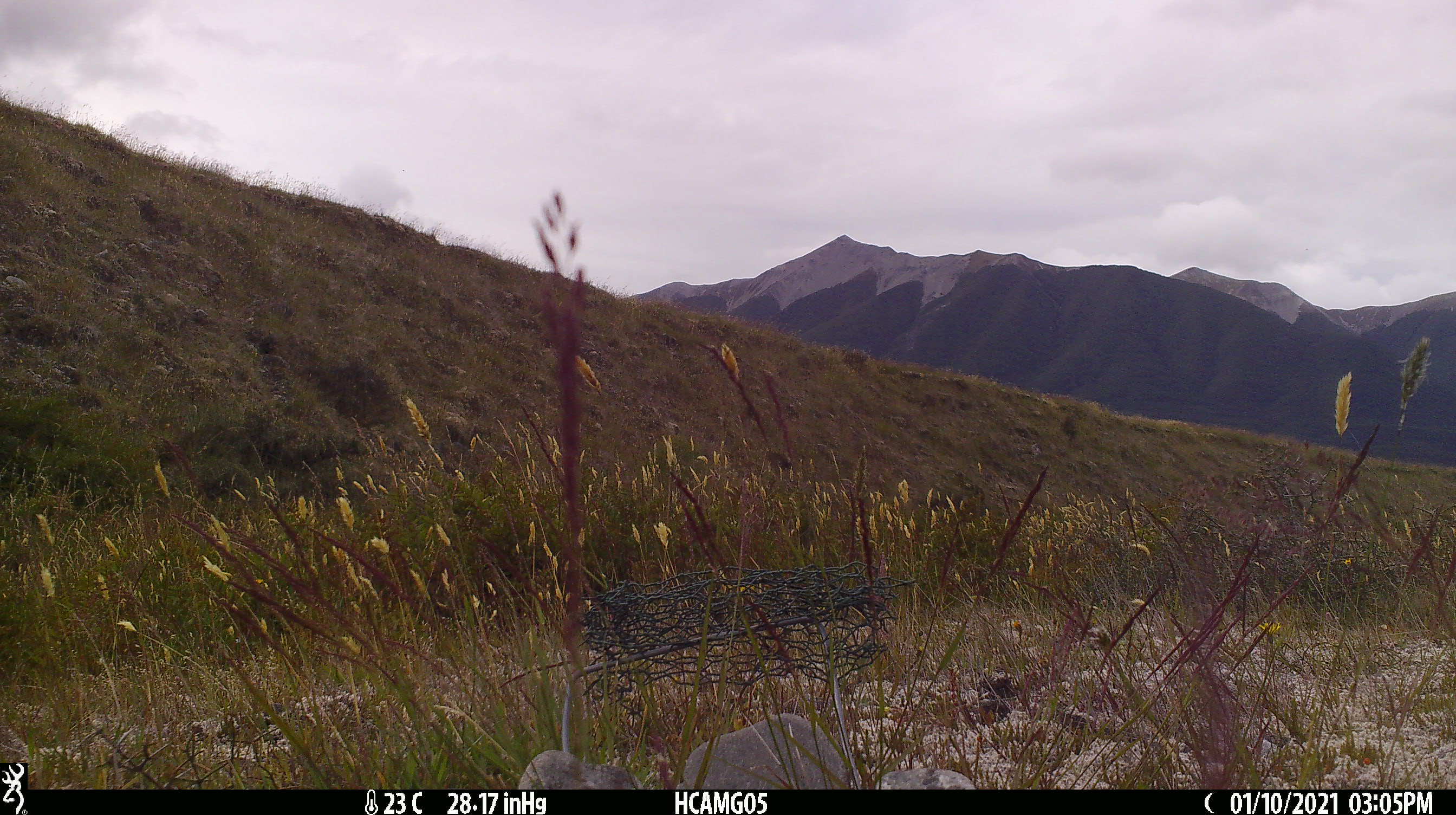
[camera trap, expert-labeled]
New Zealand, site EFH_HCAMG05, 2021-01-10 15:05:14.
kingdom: Animalia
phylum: Chordata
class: Mammalia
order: Artiodactyla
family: Bovidae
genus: Ovis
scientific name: Ovis aries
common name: domestic sheep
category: sheep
Sheep (domestic sheep) (Ovis aries).